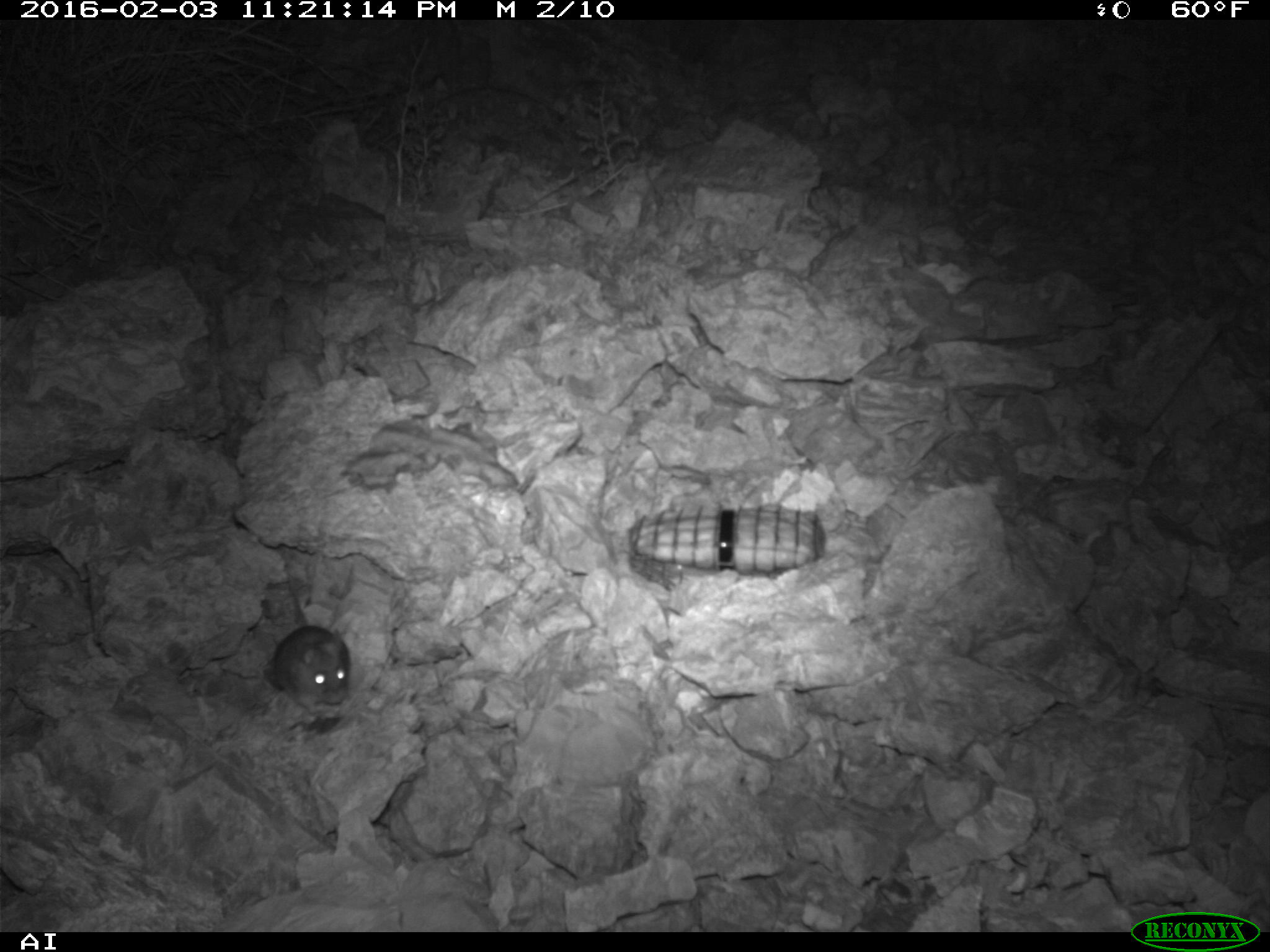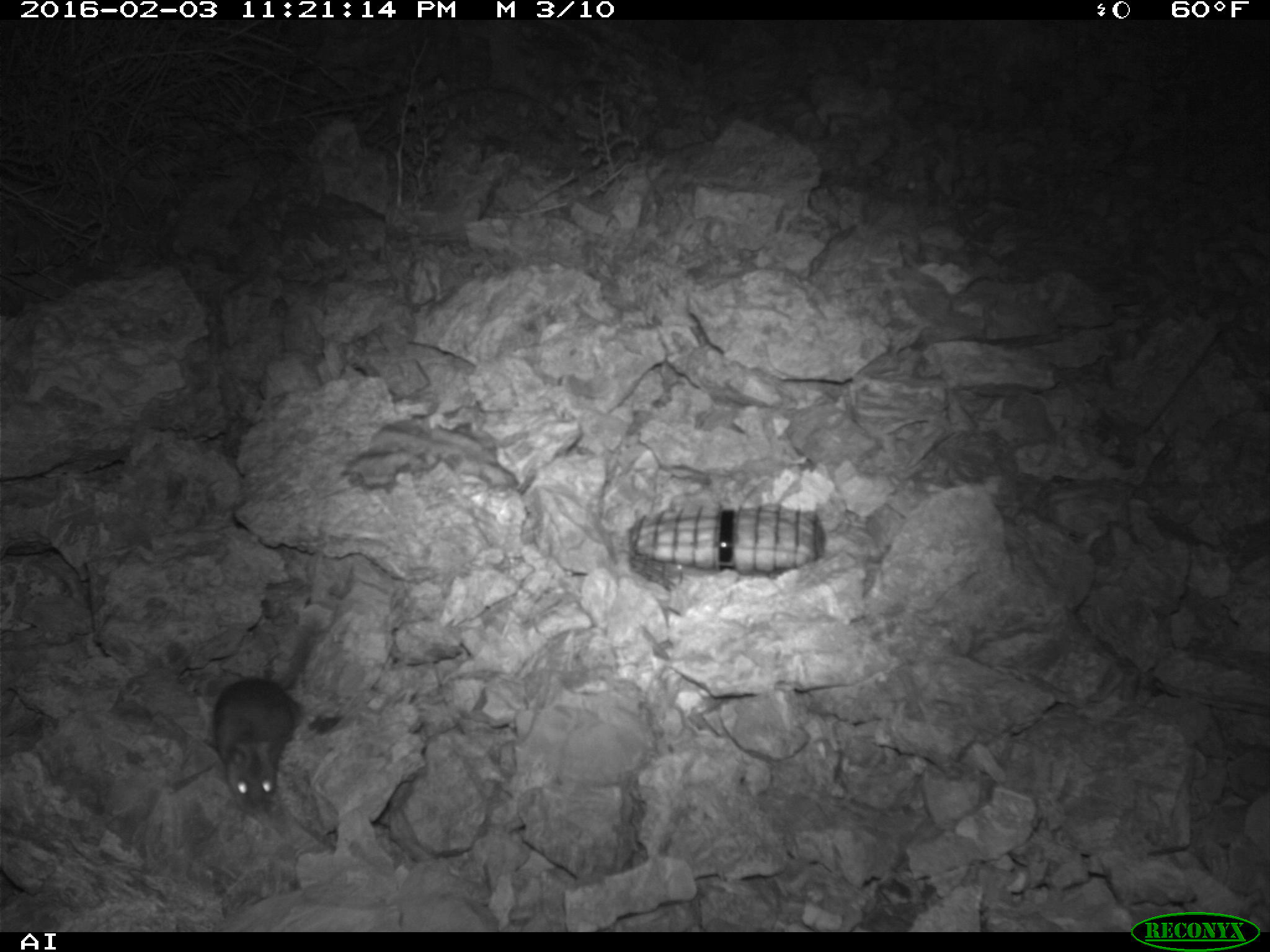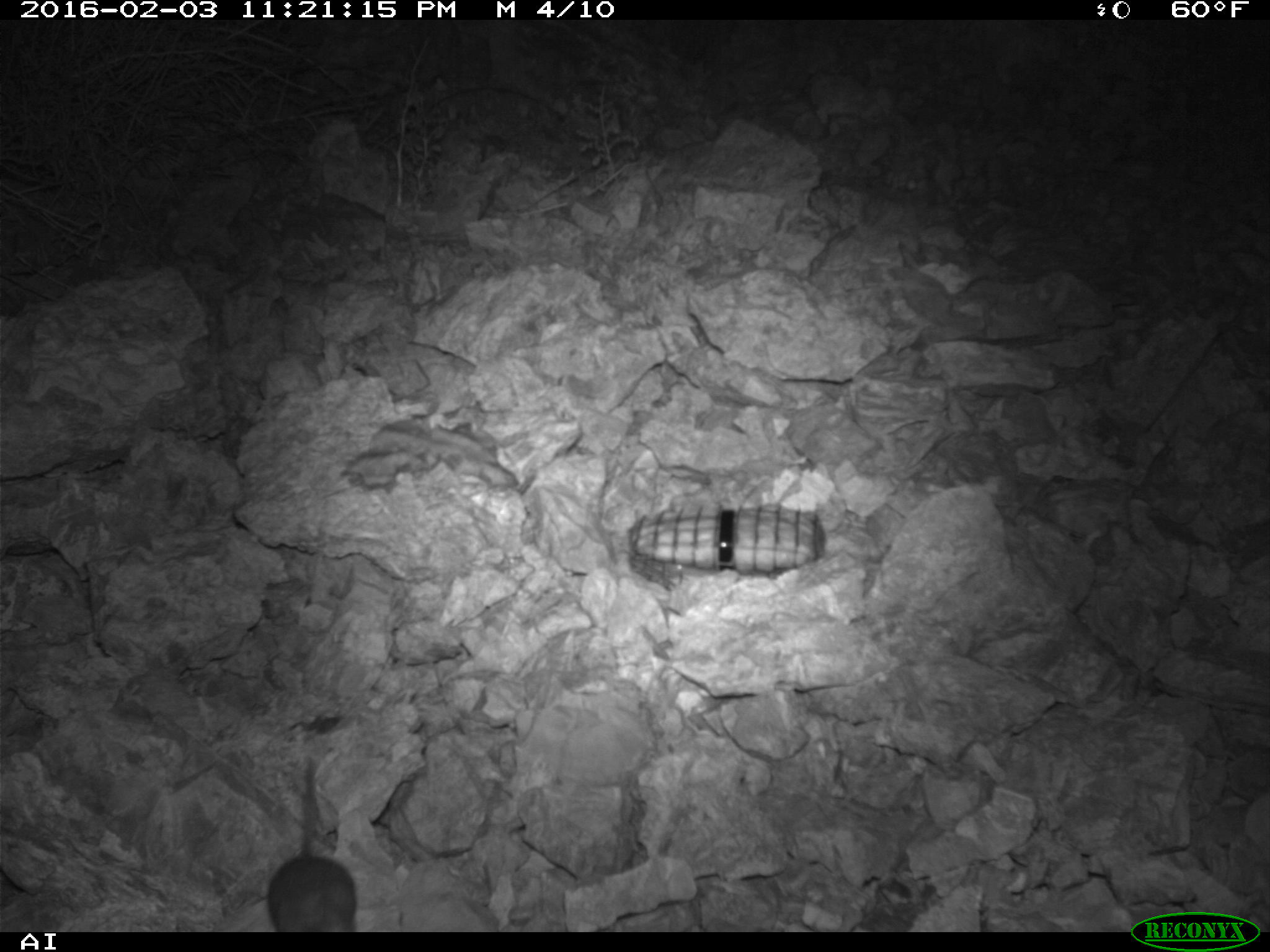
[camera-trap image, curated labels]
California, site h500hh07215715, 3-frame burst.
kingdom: Animalia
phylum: Chordata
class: Mammalia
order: Rodentia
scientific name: Rodentia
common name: rodent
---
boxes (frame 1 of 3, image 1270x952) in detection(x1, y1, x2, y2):
rodent: detection(270, 625, 350, 710)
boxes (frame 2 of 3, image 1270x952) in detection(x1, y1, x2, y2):
rodent: detection(211, 614, 319, 813)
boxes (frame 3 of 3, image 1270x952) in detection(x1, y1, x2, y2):
rodent: detection(267, 760, 356, 932)